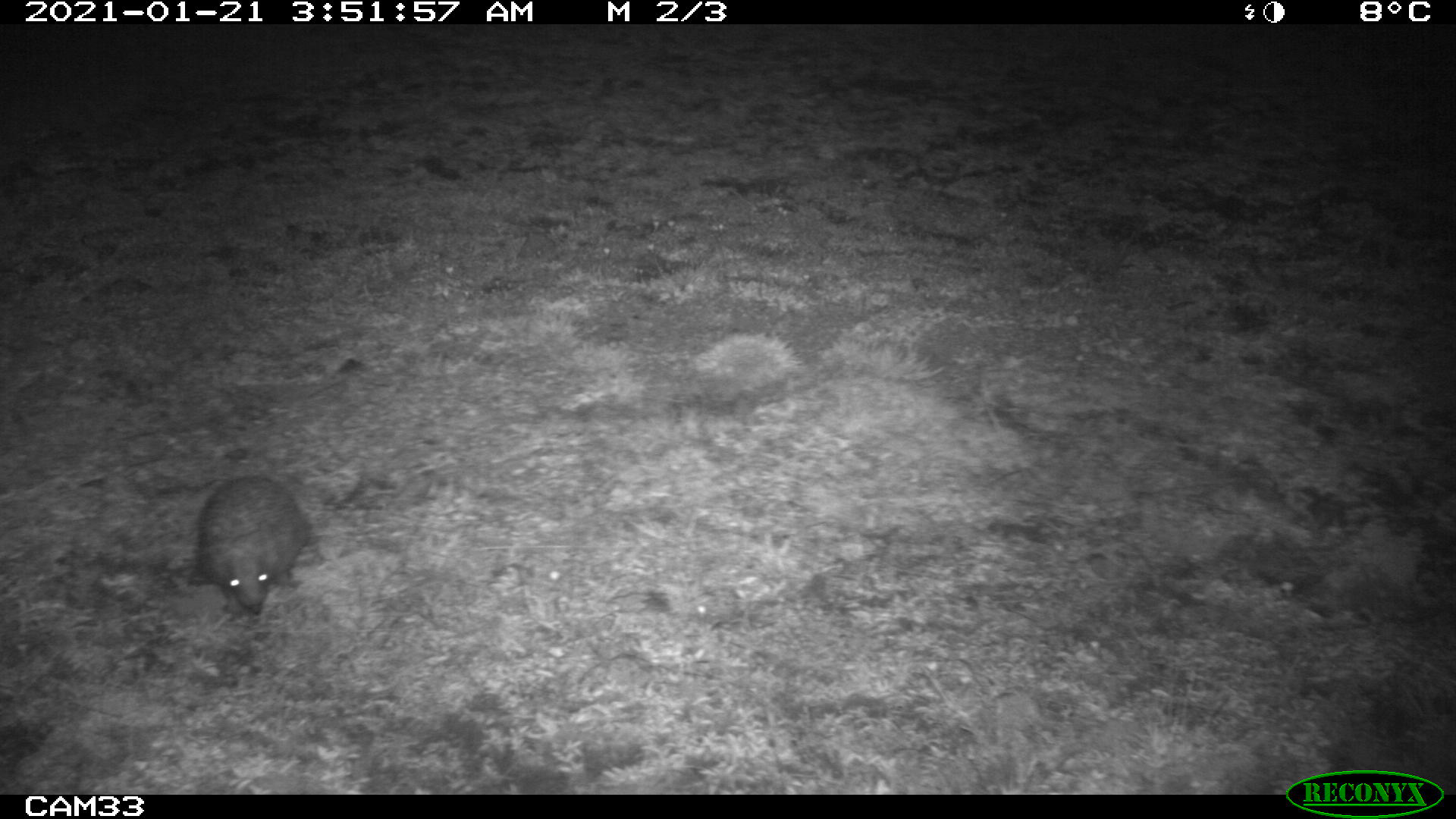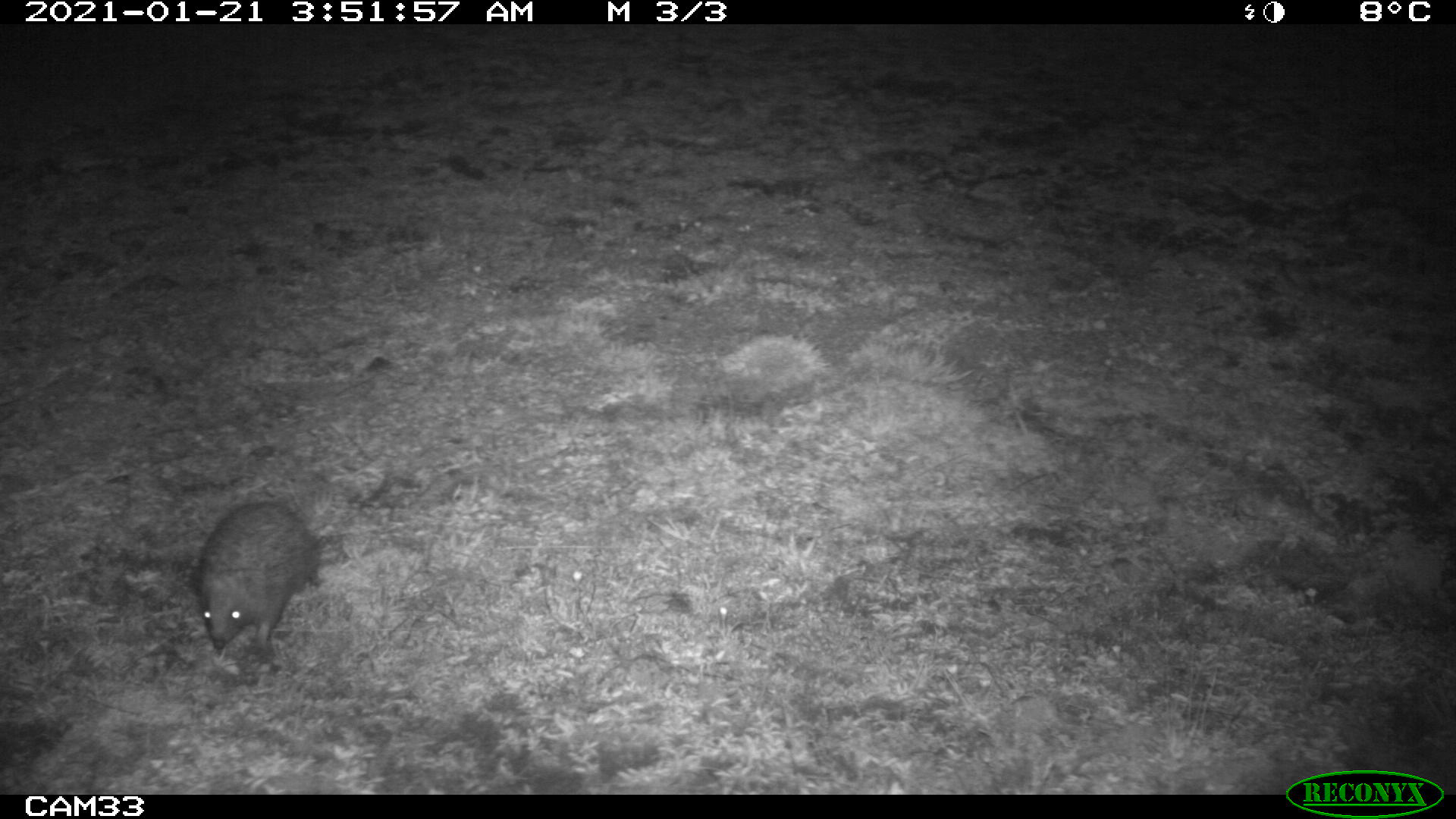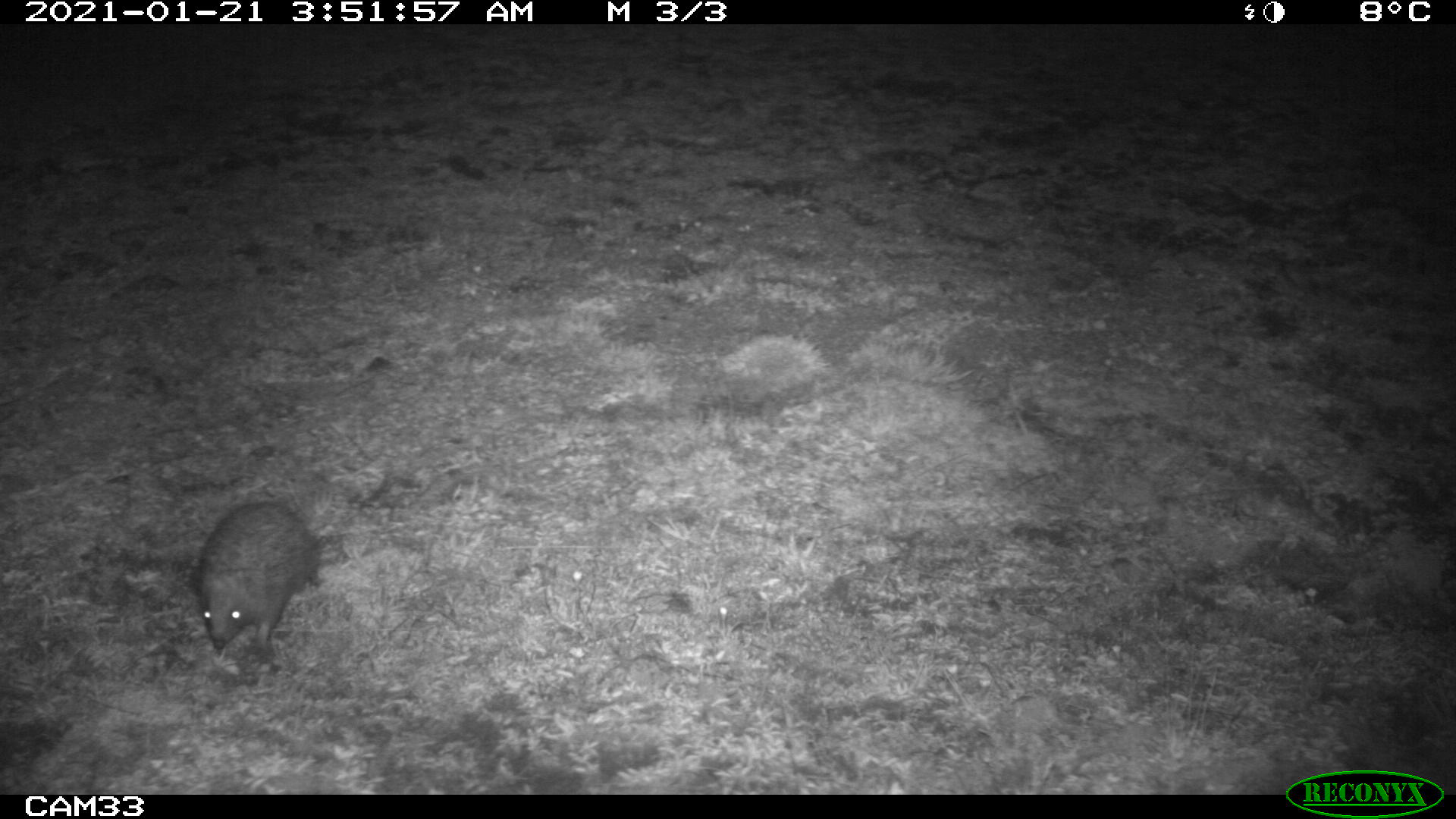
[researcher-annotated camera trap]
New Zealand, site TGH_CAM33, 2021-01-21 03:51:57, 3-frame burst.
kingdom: Animalia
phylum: Chordata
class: Mammalia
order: Eulipotyphla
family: Erinaceidae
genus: Erinaceus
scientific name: Erinaceus europaeus europaeus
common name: european hedgehog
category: hedgehog